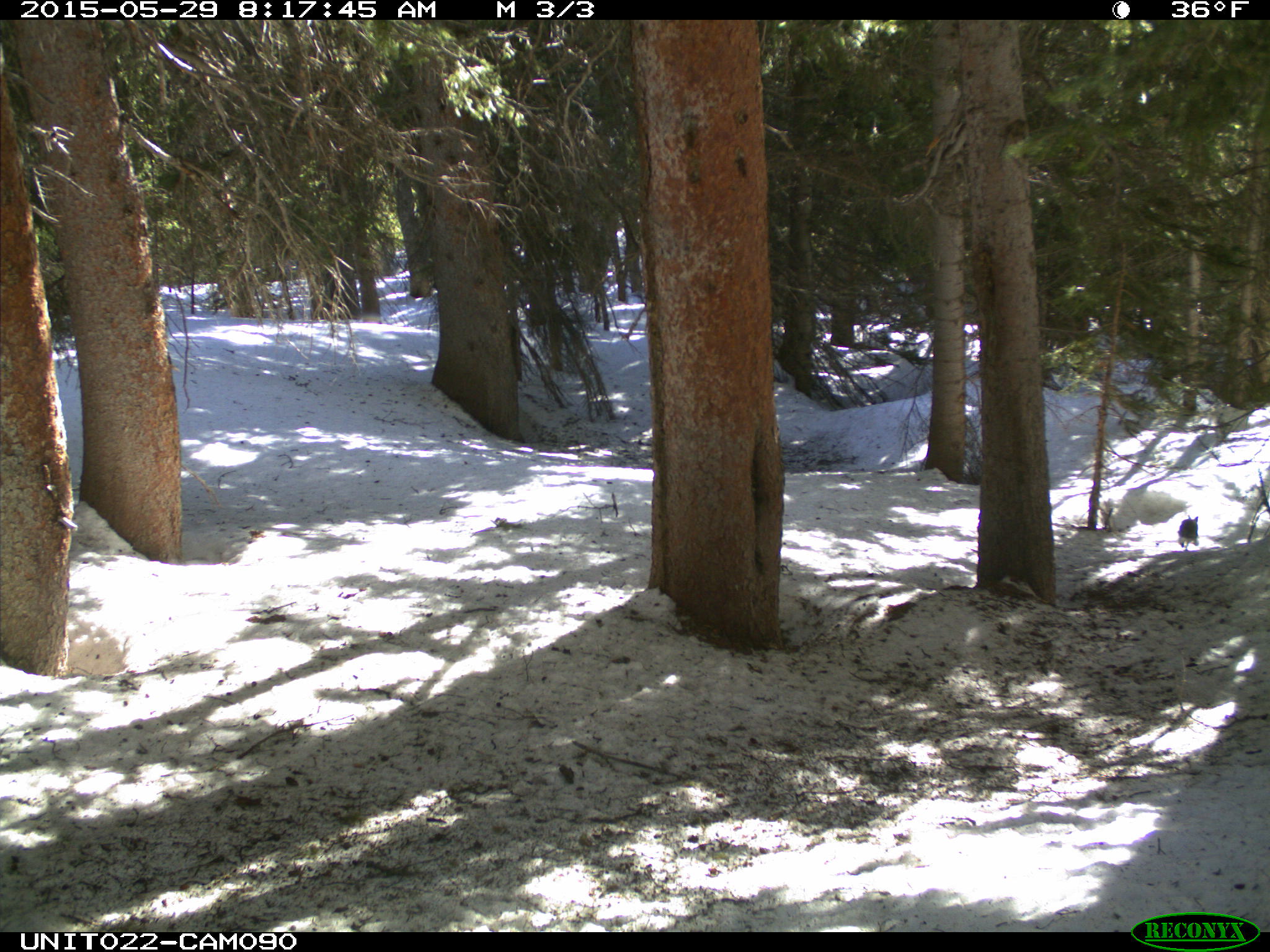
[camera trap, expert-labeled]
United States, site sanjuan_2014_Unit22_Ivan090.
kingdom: Animalia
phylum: Chordata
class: Mammalia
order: Lagomorpha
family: Leporidae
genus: Lepus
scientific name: Lepus americanus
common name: snowshoe hare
Lepus americanus (snowshoe hare).